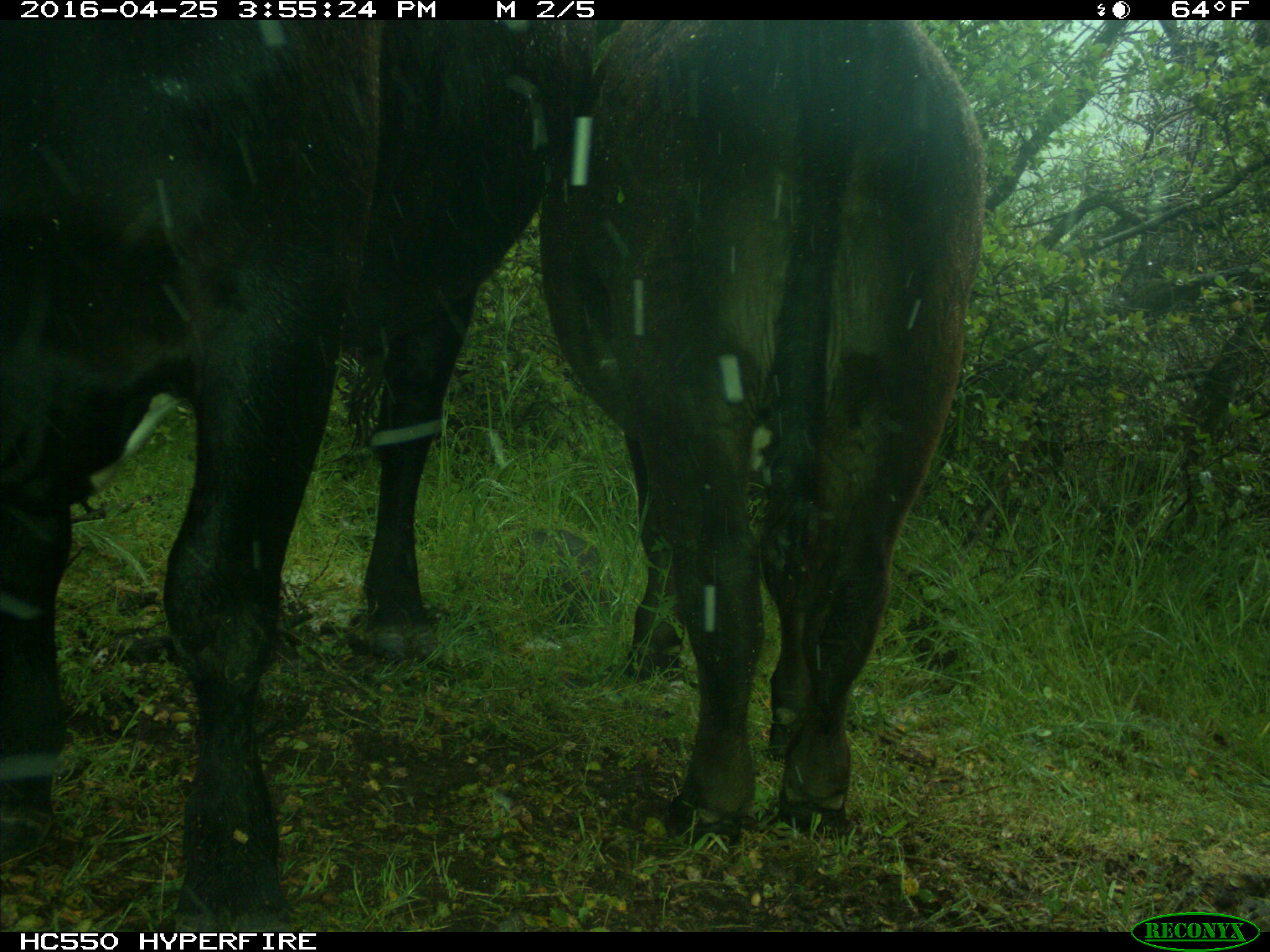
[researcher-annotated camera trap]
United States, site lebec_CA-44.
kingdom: Animalia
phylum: Chordata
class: Mammalia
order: Artiodactyla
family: Bovidae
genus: Bos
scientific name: Bos taurus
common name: domestic cow